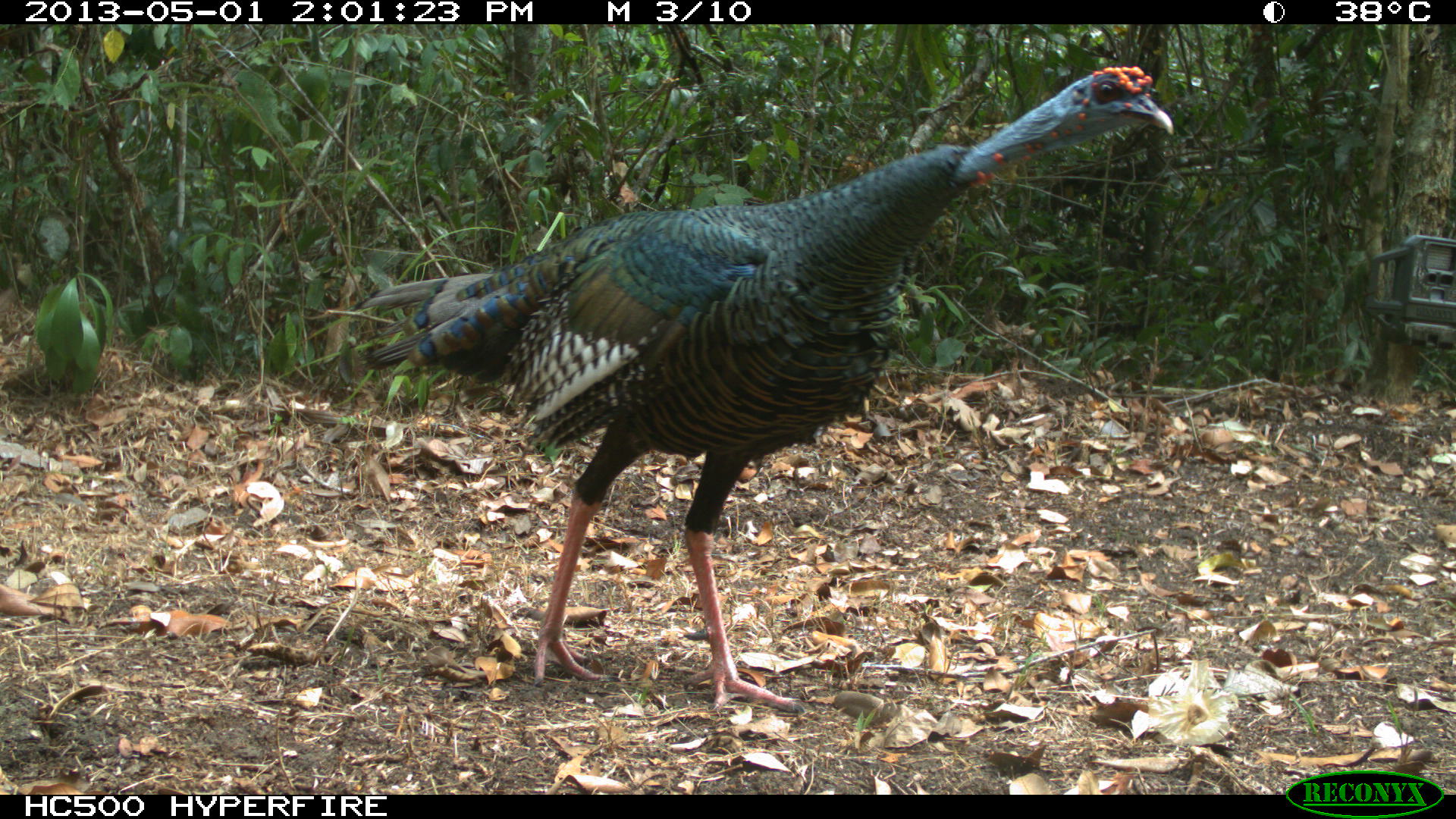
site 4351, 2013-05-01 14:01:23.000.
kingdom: Animalia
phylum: Chordata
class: Aves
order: Galliformes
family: Phasianidae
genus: Meleagris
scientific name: Meleagris ocellata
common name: ocellated turkey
Meleagris ocellata (ocellated turkey), count 1.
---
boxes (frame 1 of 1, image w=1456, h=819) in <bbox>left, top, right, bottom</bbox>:
meleagris ocellata: <bbox>356, 57, 1173, 715</bbox>